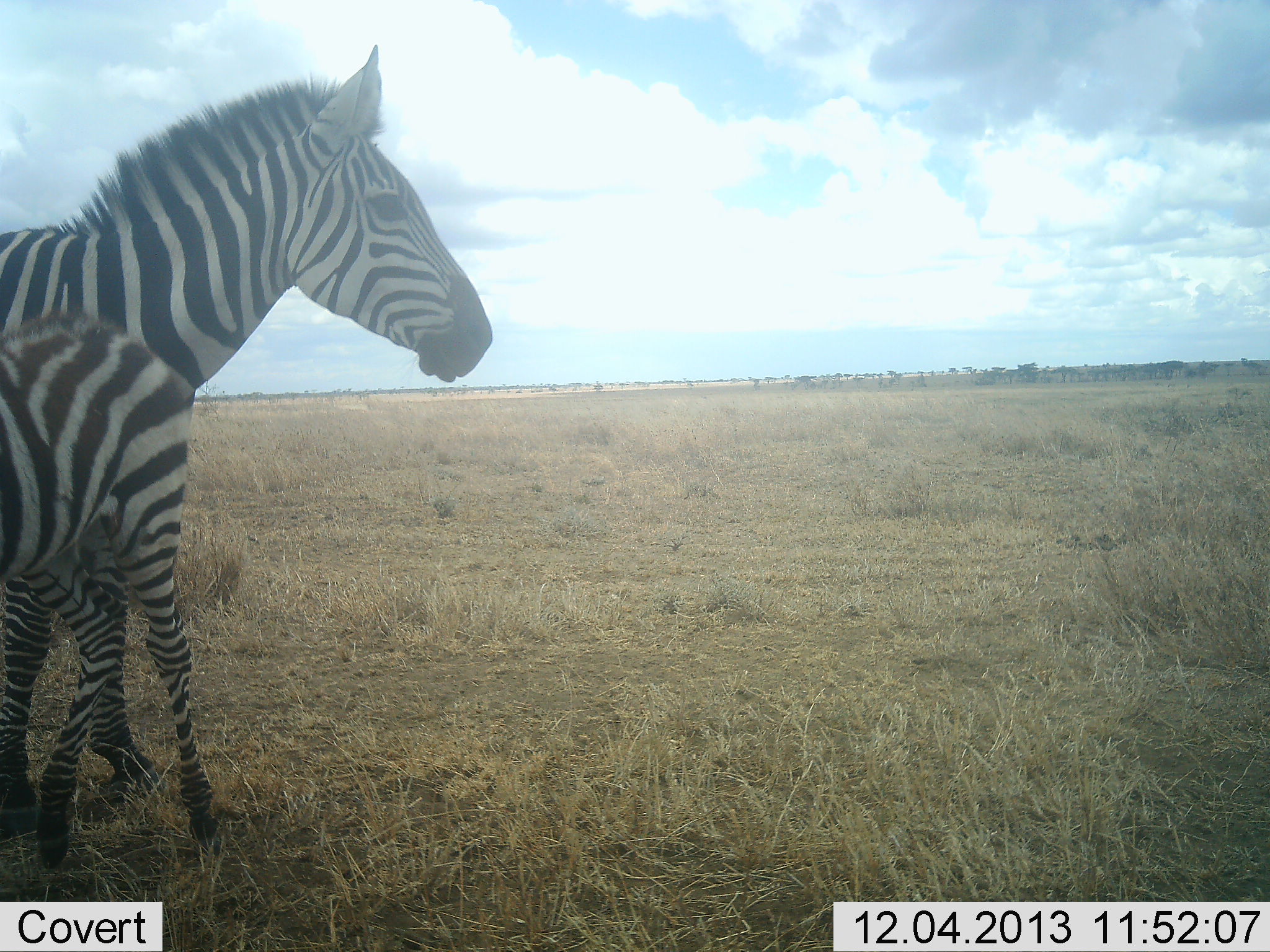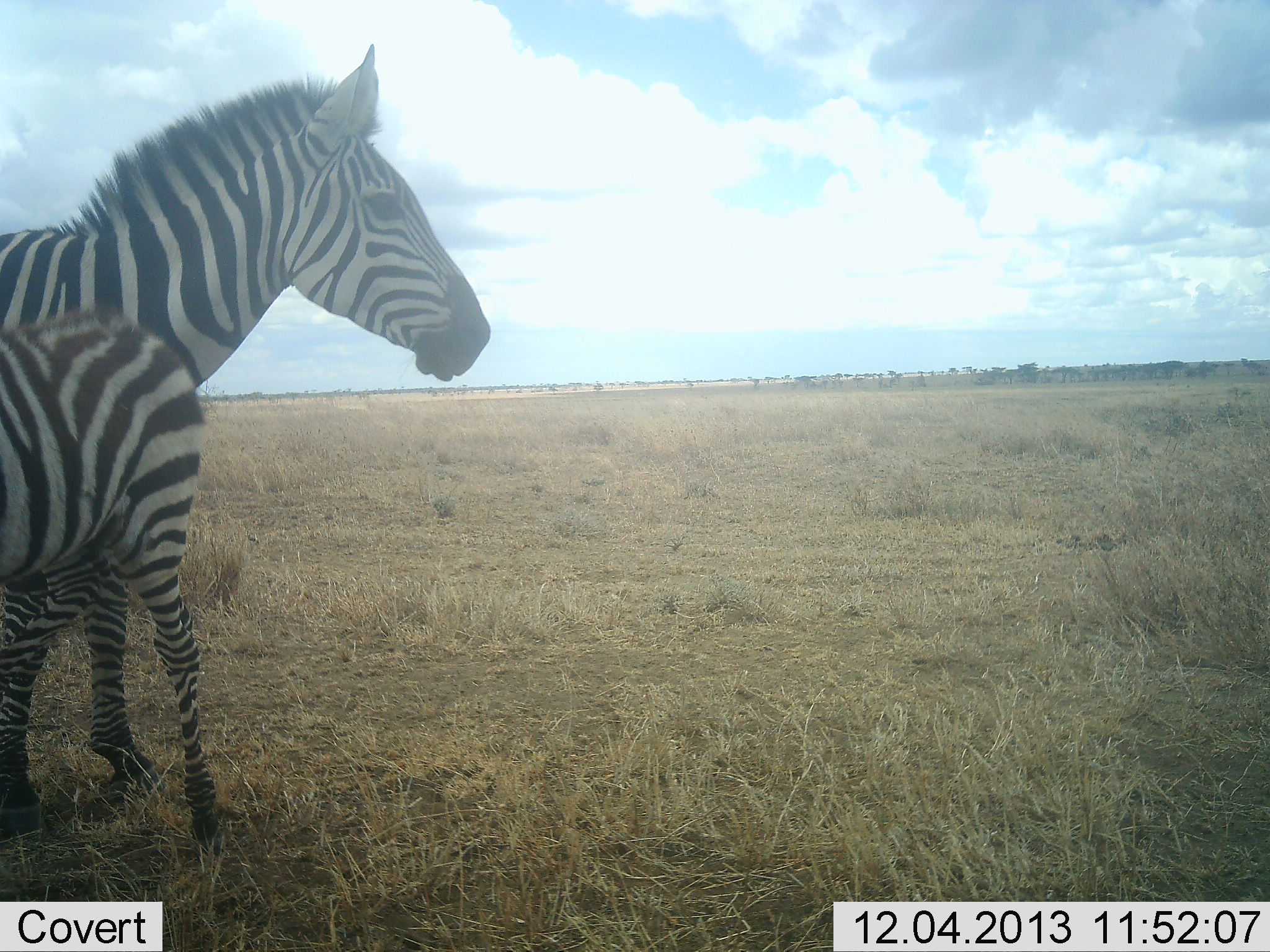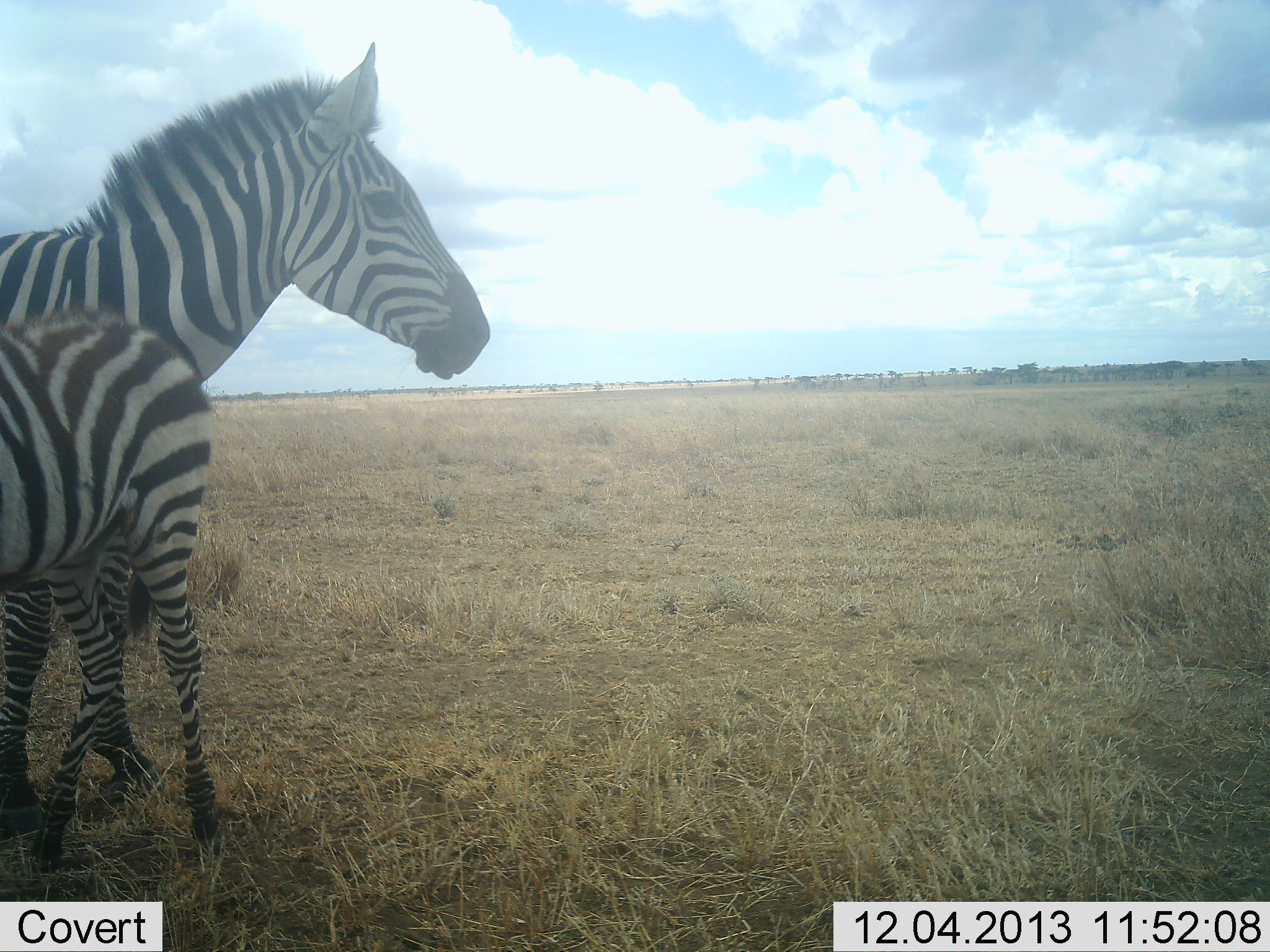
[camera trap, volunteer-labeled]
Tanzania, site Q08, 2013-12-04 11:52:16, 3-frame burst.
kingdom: Animalia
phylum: Chordata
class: Mammalia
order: Perissodactyla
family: Equidae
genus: Equus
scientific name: Equus quagga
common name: plains zebra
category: zebra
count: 2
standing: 100%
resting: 0%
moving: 0%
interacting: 10%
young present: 90%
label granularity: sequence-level